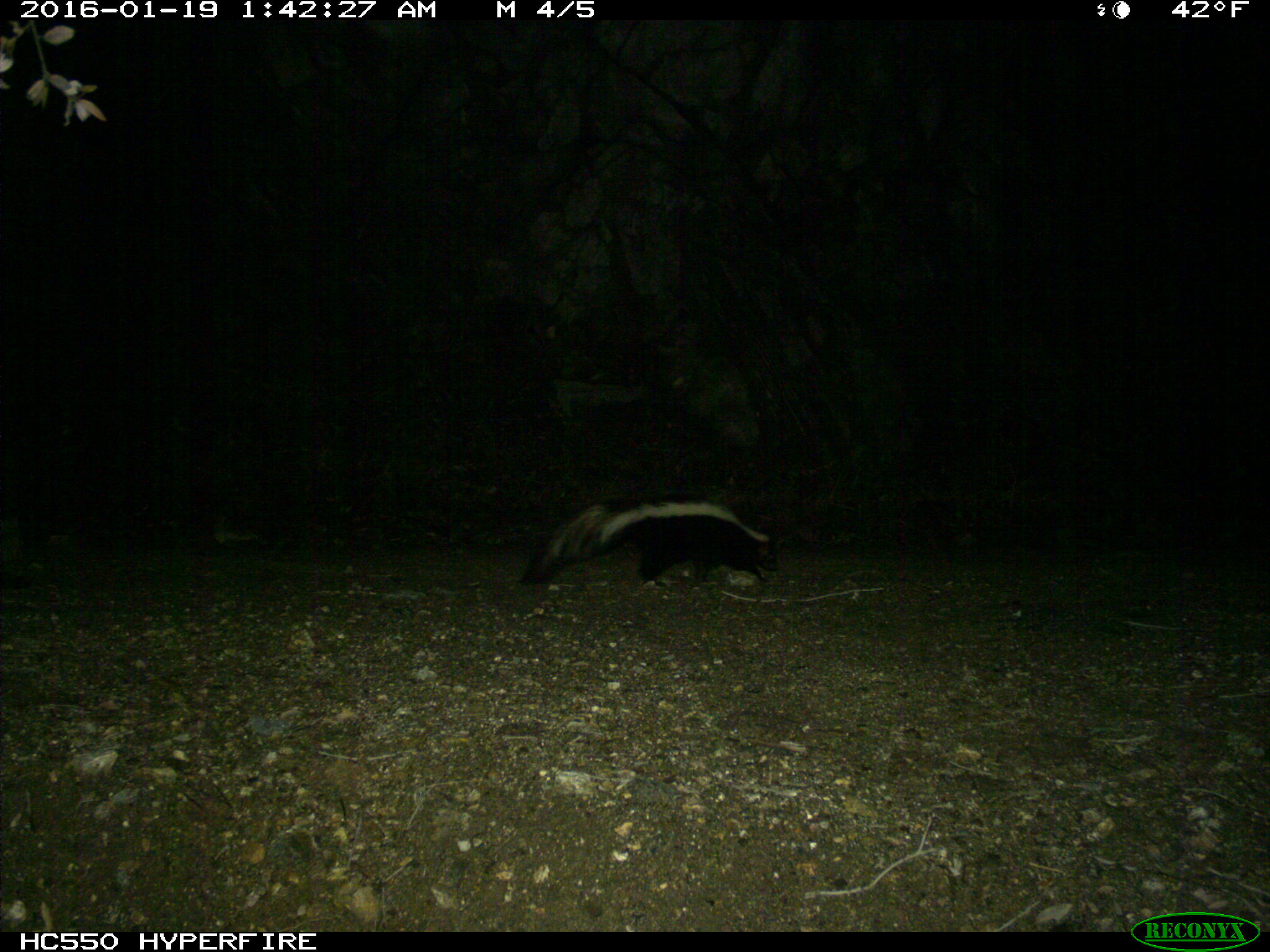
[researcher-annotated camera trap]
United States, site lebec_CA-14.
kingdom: Animalia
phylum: Chordata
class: Mammalia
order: Carnivora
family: Mephitidae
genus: Mephitis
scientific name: Mephitis mephitis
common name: striped skunk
Mephitis mephitis (striped skunk).